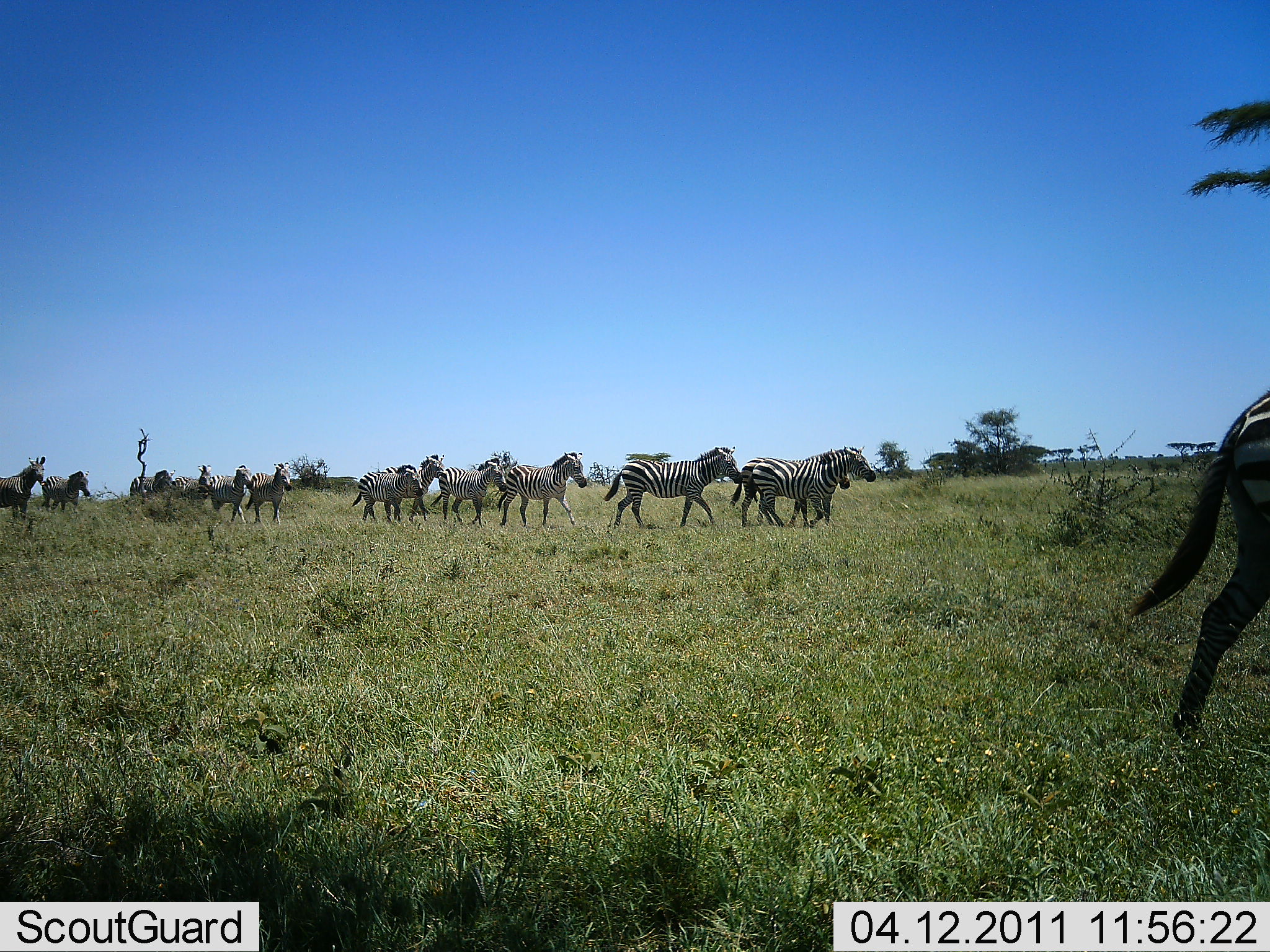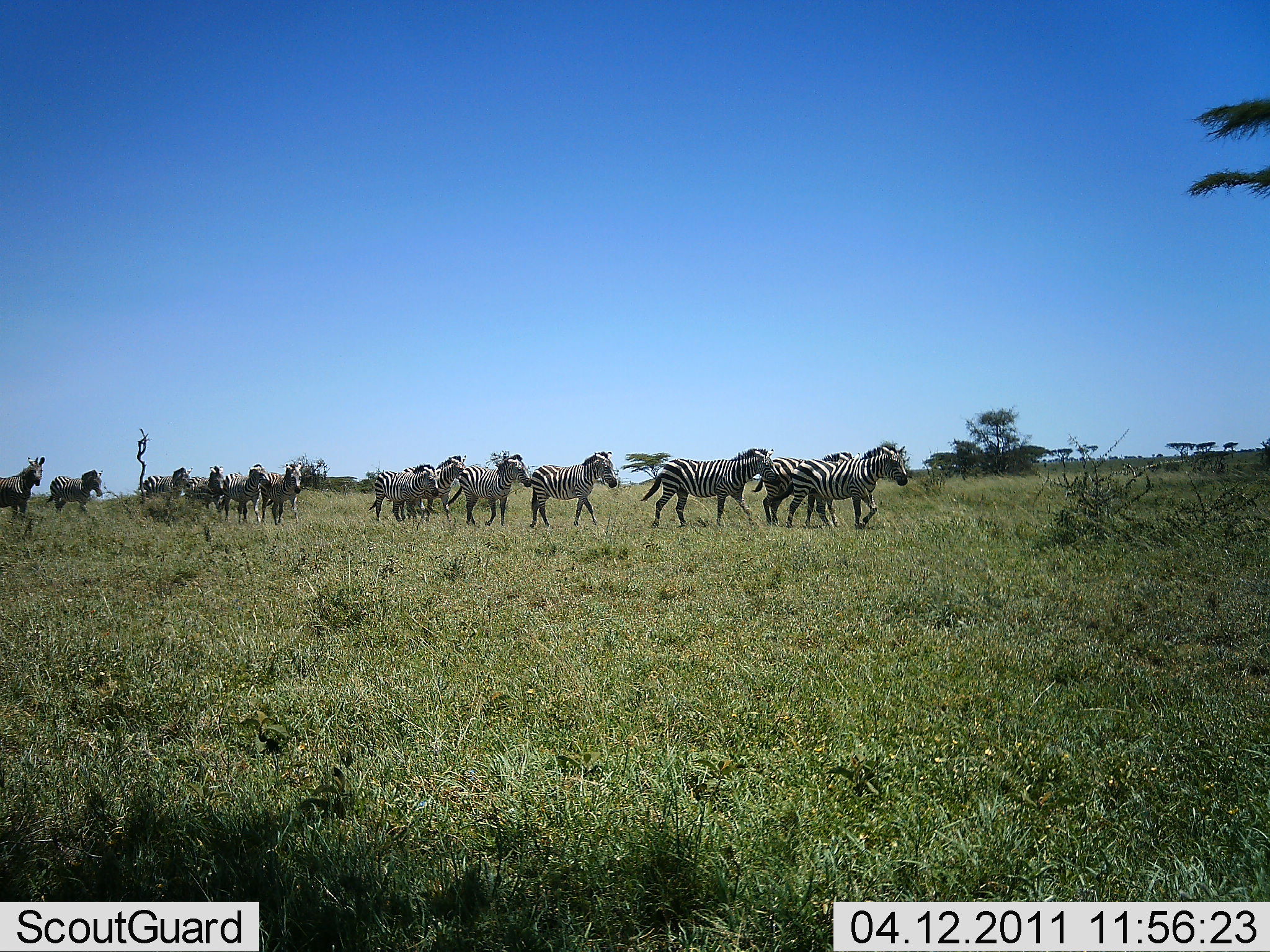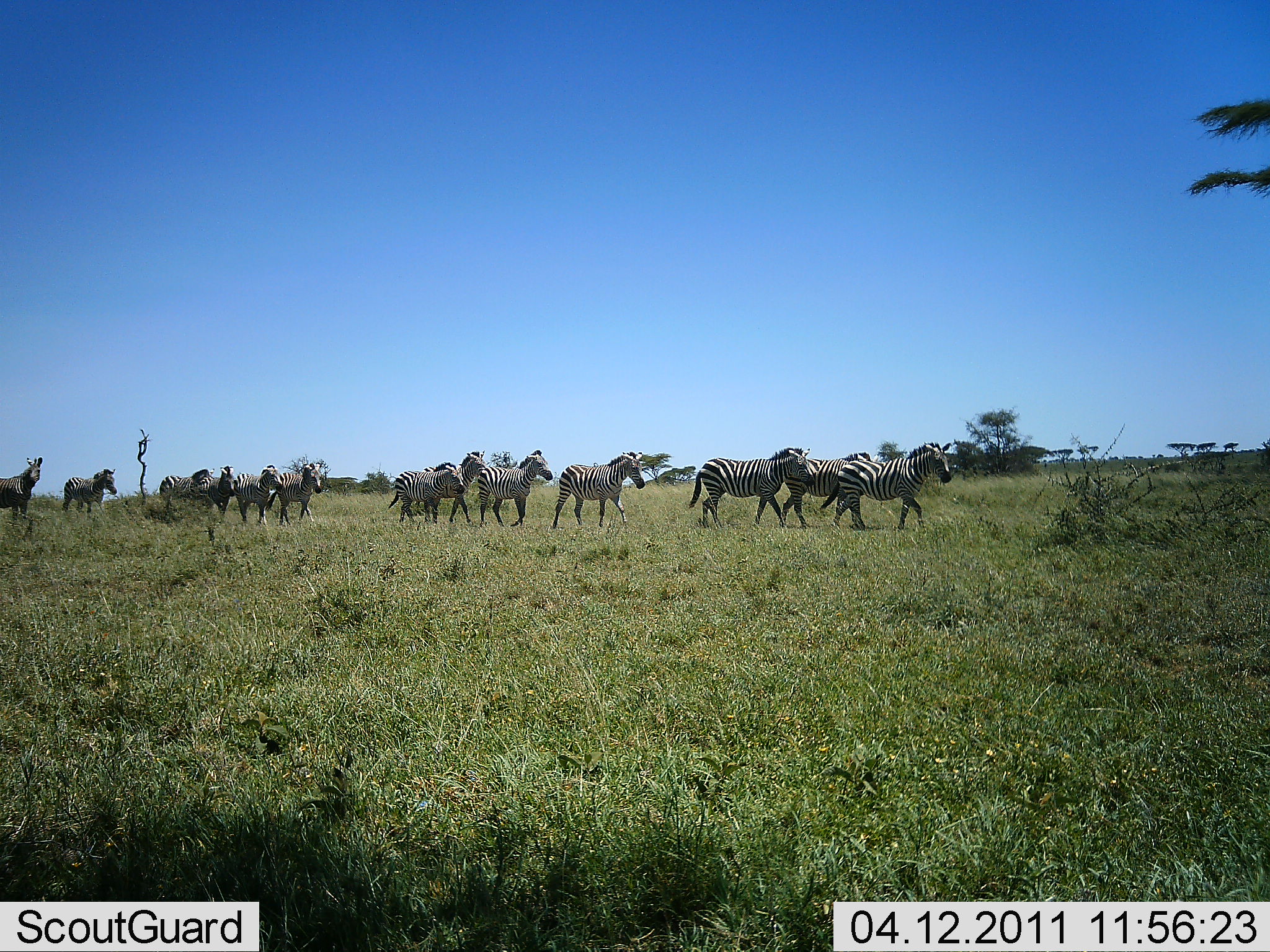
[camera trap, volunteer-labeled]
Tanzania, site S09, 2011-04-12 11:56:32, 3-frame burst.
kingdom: Animalia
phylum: Chordata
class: Mammalia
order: Perissodactyla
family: Equidae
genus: Equus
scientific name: Equus quagga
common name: plains zebra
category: zebra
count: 11-50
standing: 0%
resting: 0%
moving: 100%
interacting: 0%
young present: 9%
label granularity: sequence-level